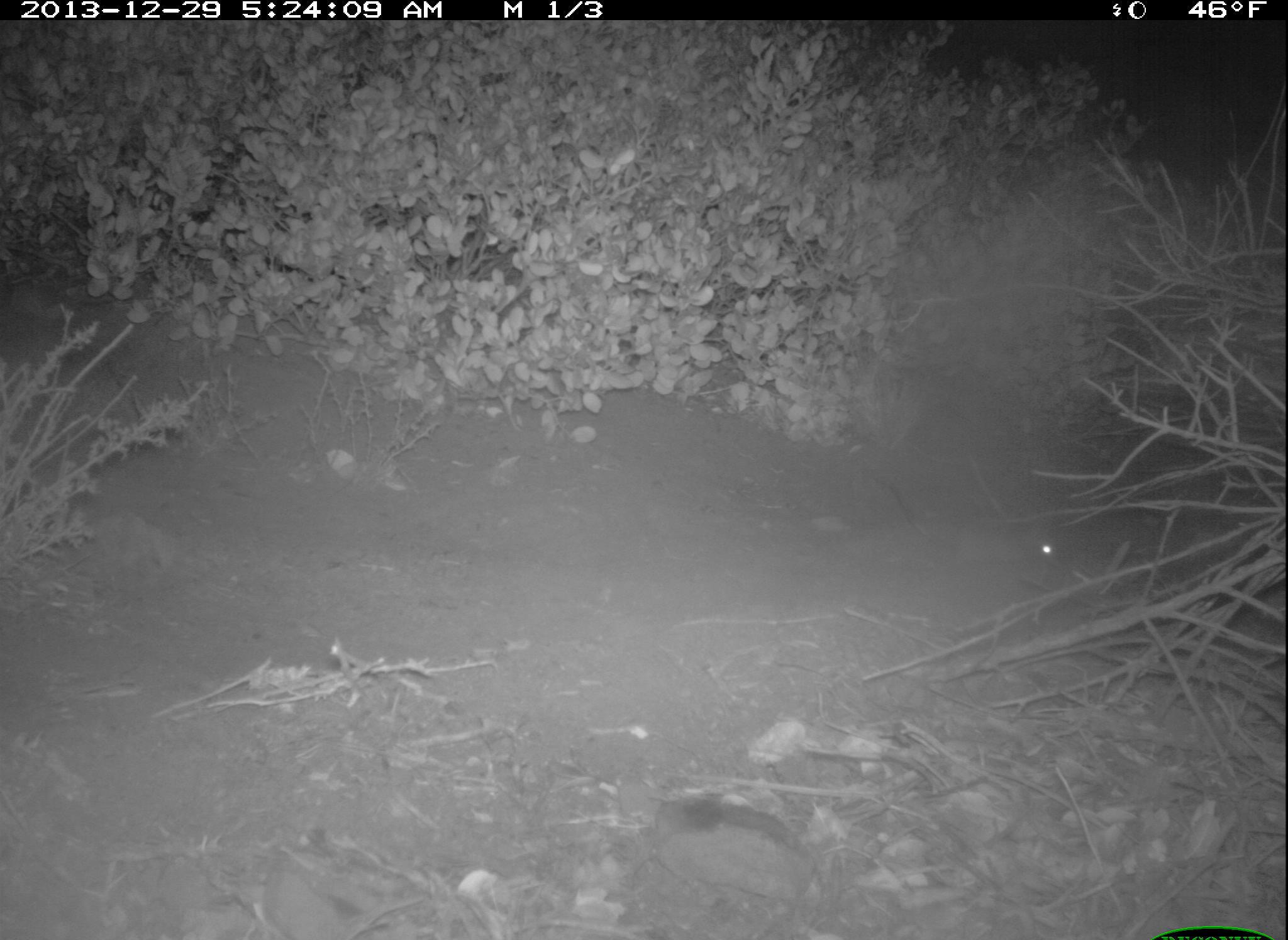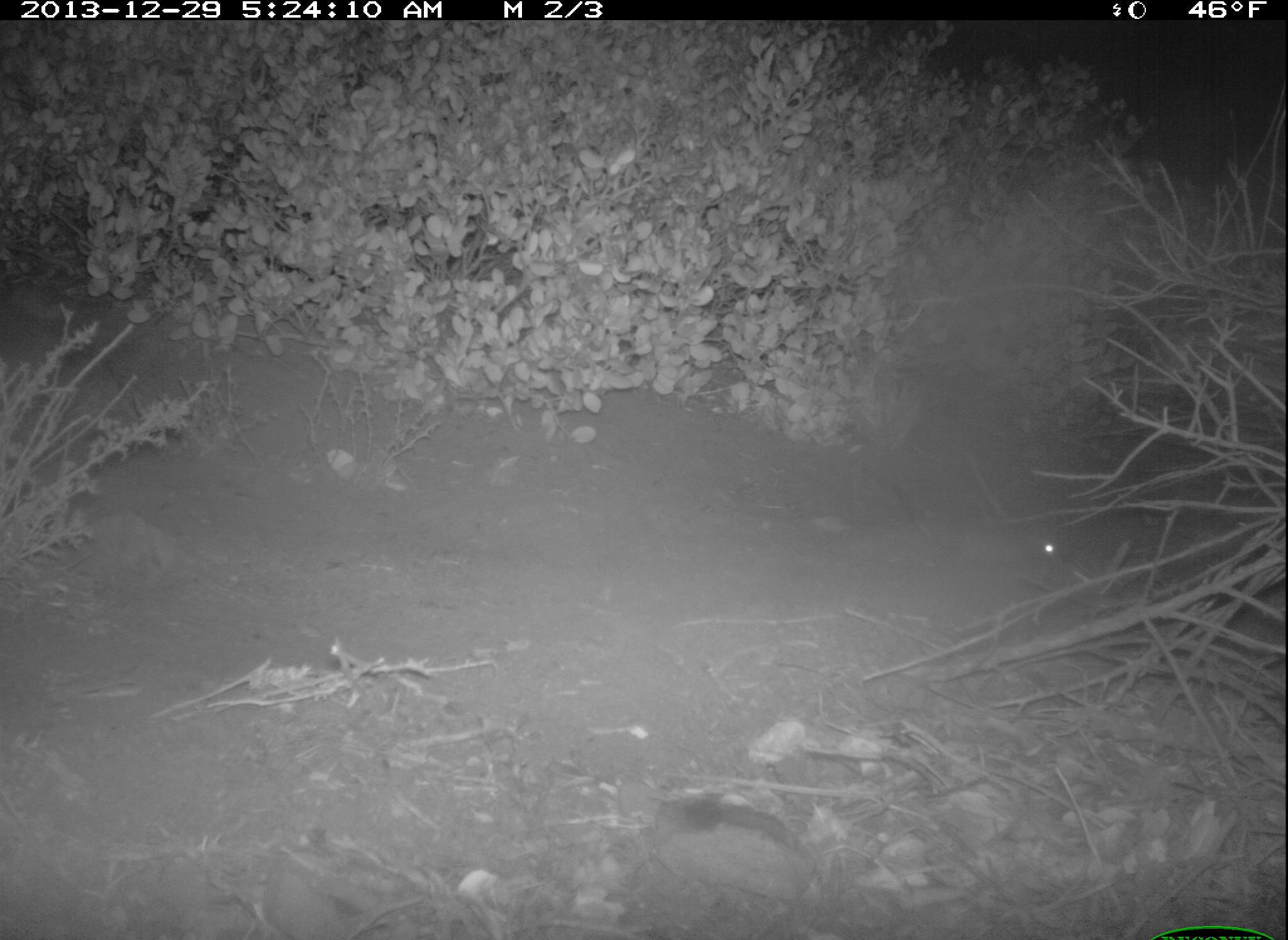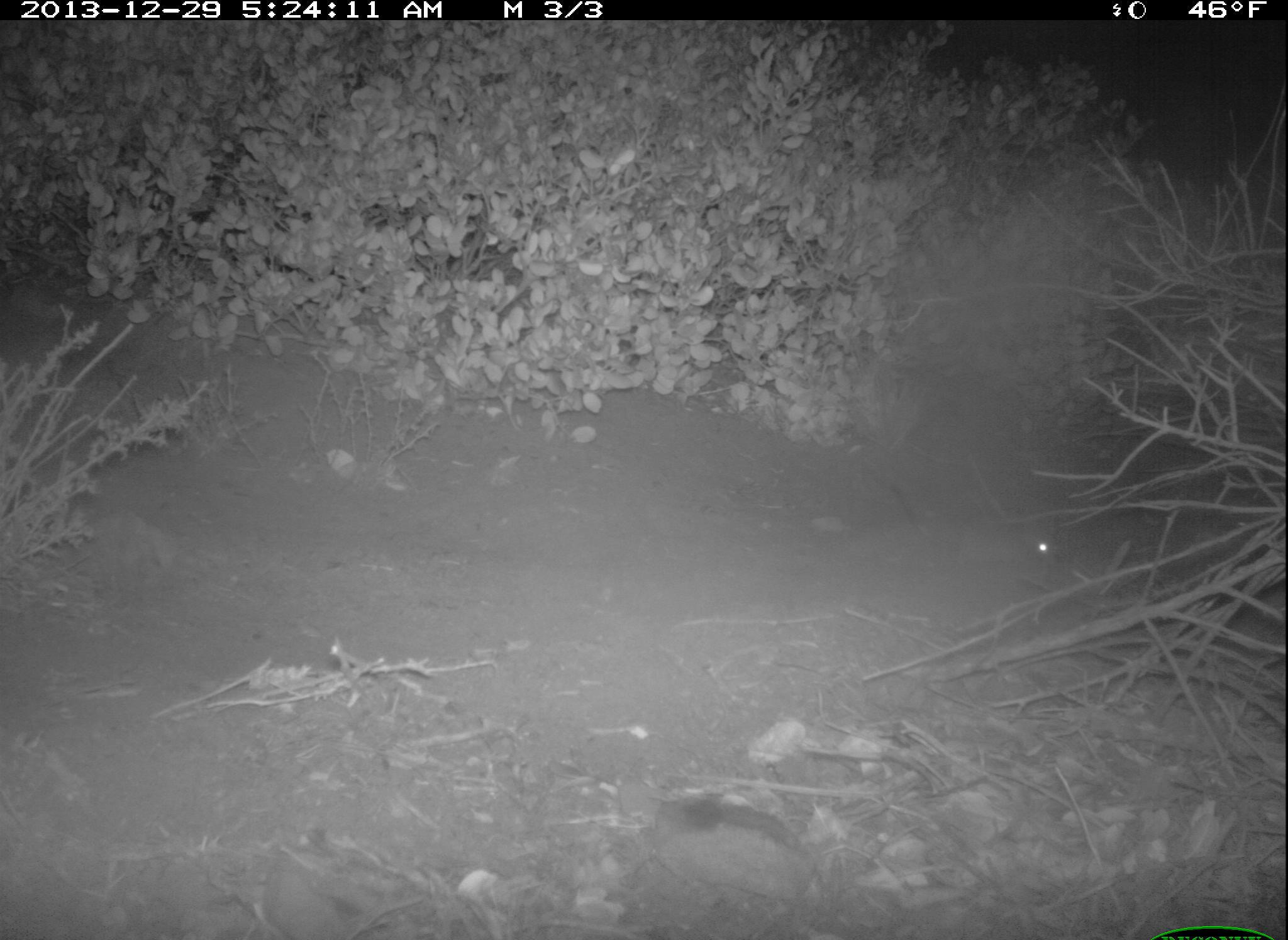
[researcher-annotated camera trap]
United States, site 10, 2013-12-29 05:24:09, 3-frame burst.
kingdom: Animalia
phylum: Chordata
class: Mammalia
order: Rodentia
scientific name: Rodentia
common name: rodent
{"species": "rodent (Rodentia)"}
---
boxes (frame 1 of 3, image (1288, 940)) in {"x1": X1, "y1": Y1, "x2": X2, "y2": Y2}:
rodent: {"x1": 894, "y1": 485, "x2": 1056, "y2": 576}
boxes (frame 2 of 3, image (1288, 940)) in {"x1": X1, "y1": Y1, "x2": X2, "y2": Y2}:
rodent: {"x1": 895, "y1": 480, "x2": 1063, "y2": 575}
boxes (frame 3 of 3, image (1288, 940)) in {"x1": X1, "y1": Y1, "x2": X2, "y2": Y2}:
rodent: {"x1": 887, "y1": 483, "x2": 1059, "y2": 577}